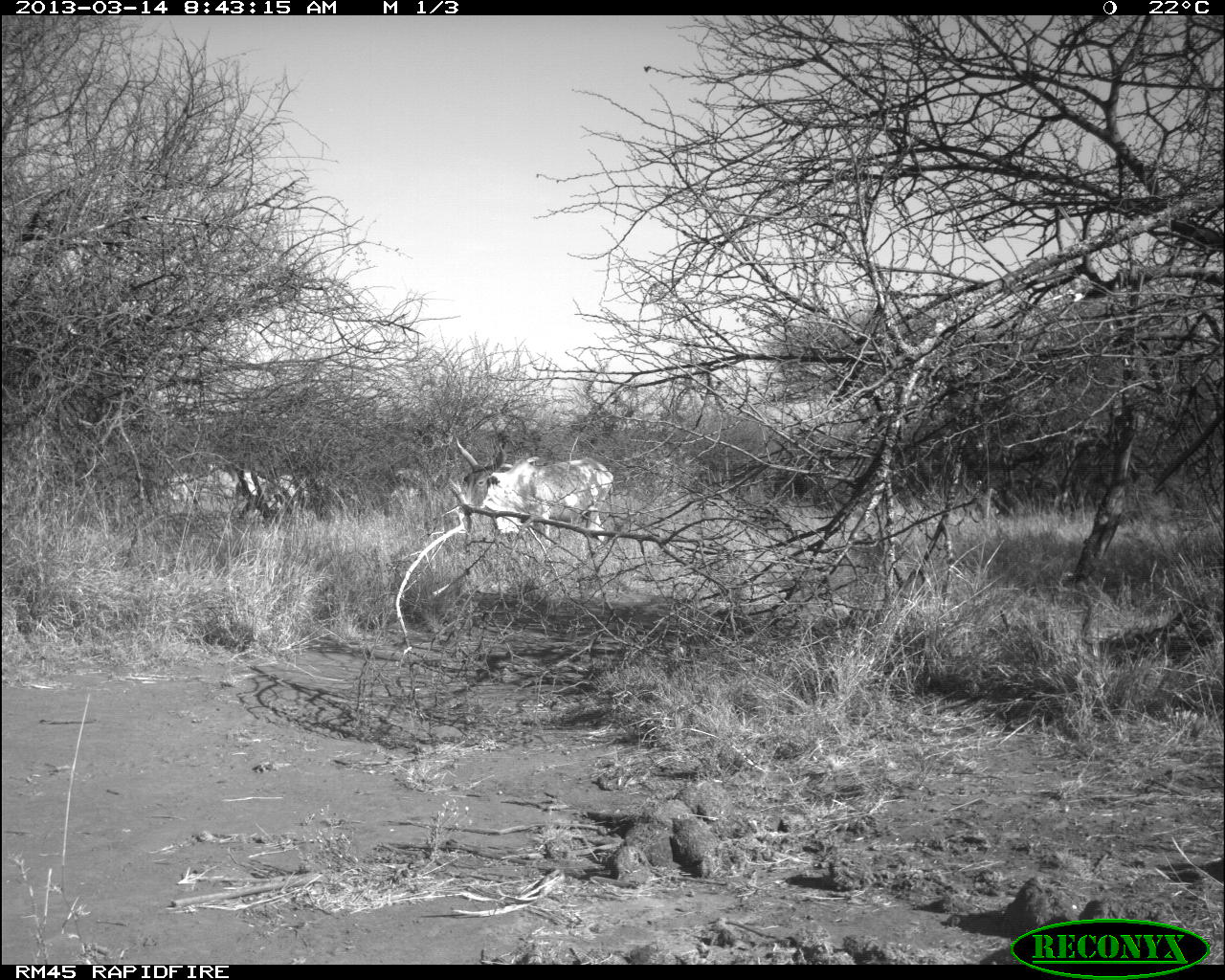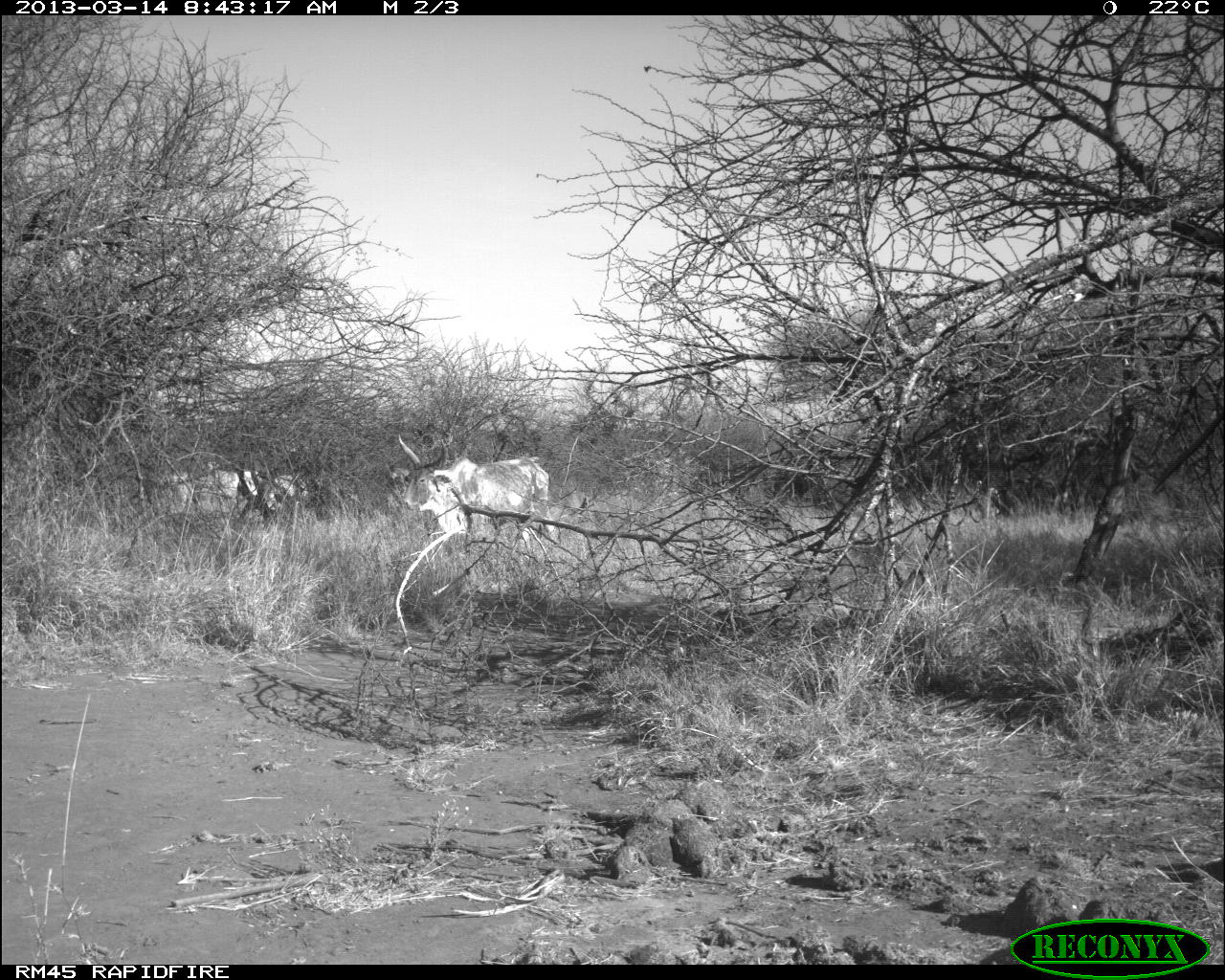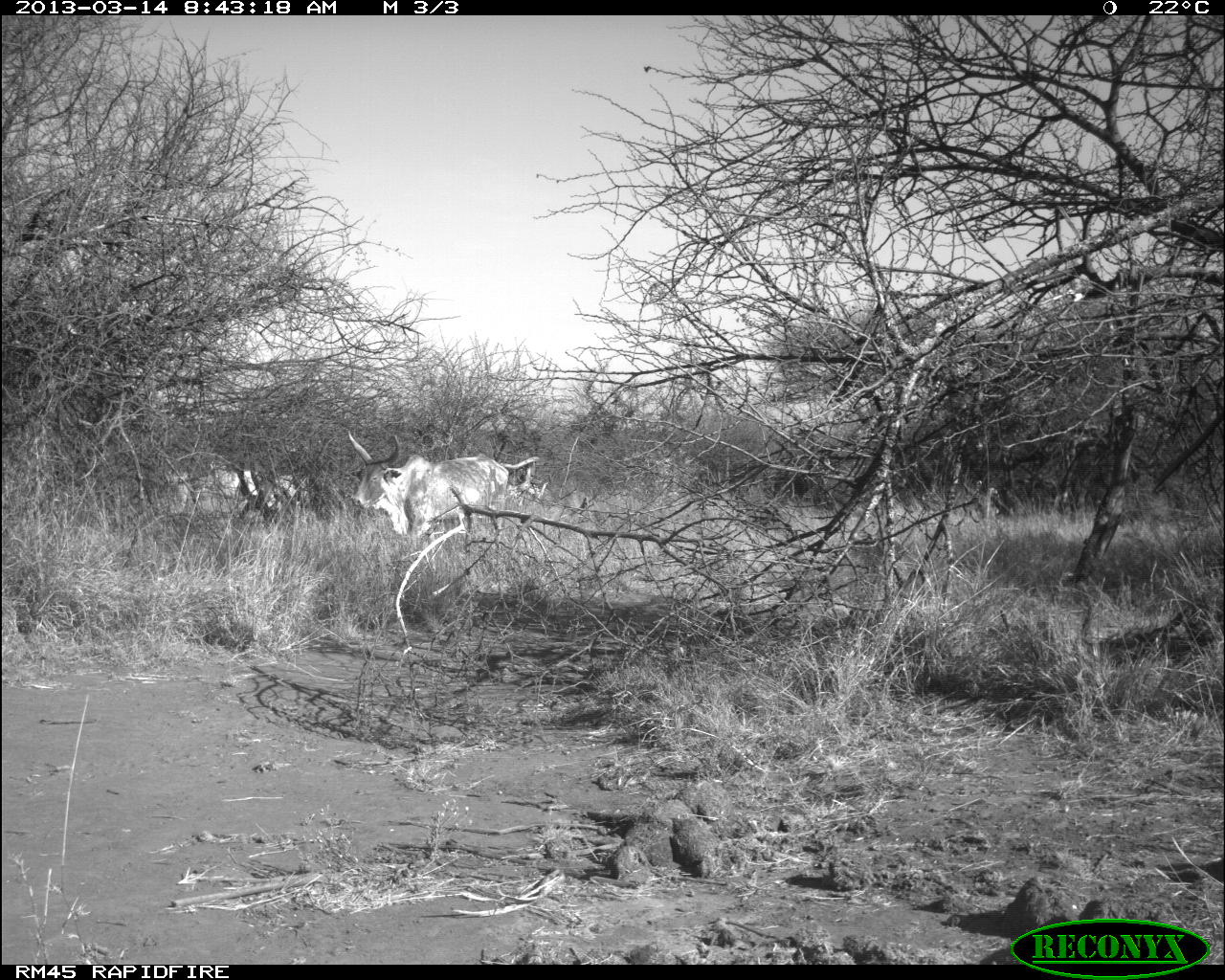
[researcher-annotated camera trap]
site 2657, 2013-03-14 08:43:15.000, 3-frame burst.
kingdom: Animalia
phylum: Chordata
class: Mammalia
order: Artiodactyla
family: Bovidae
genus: Bos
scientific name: Bos taurus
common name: domestic cattle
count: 4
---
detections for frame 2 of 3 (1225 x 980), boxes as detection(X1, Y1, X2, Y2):
bos taurus: detection(392, 432, 557, 554); detection(159, 457, 306, 534)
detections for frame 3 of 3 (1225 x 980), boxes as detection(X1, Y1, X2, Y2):
bos taurus: detection(342, 429, 509, 541); detection(163, 448, 309, 533)